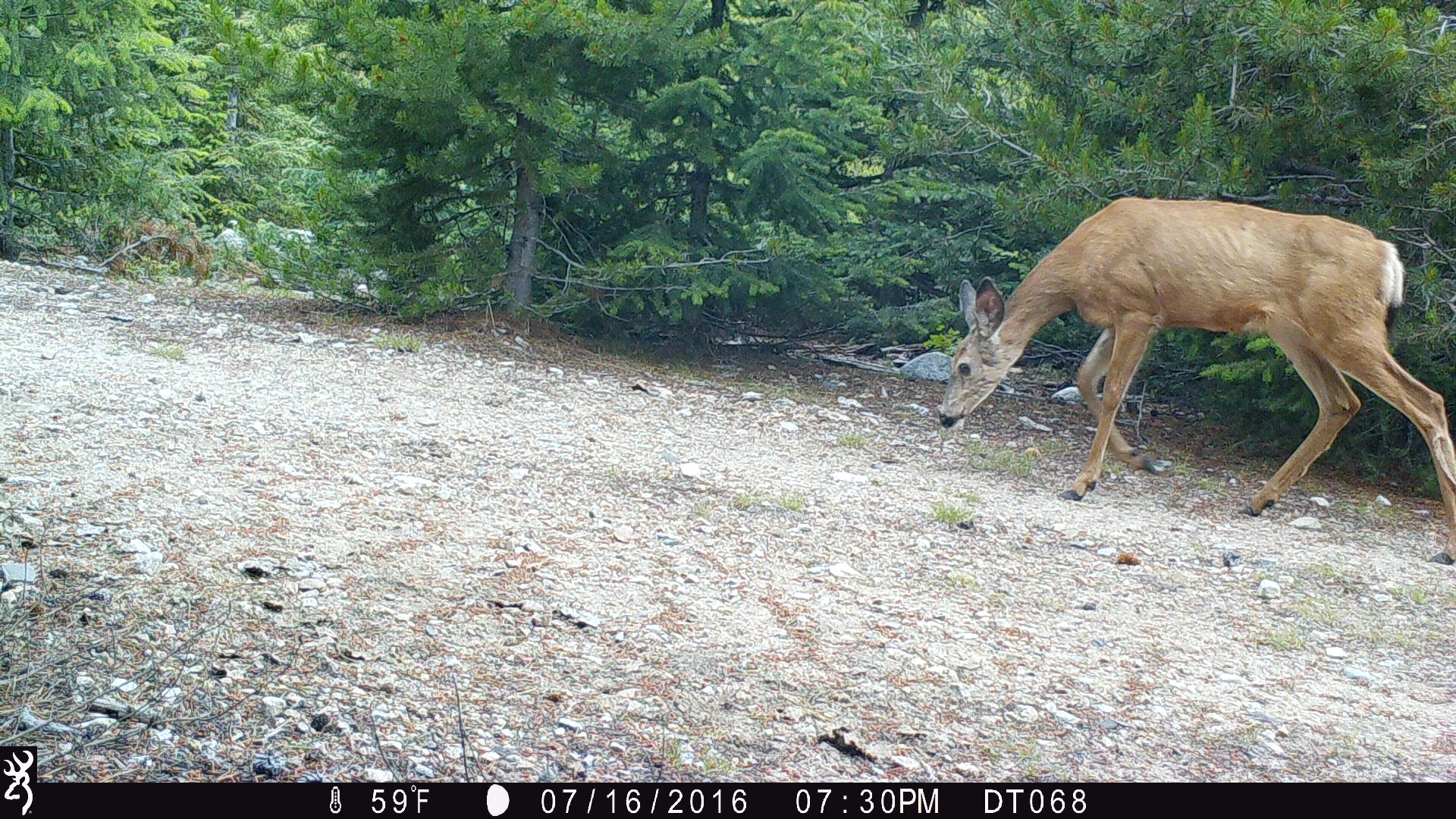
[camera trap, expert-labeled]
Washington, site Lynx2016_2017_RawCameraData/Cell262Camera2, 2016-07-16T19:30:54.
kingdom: Animalia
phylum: Chordata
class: Mammalia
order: Artiodactyla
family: Cervidae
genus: Odocoileus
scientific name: Odocoileus hemionus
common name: mule deer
Odocoileus hemionus (mule deer). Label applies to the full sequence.